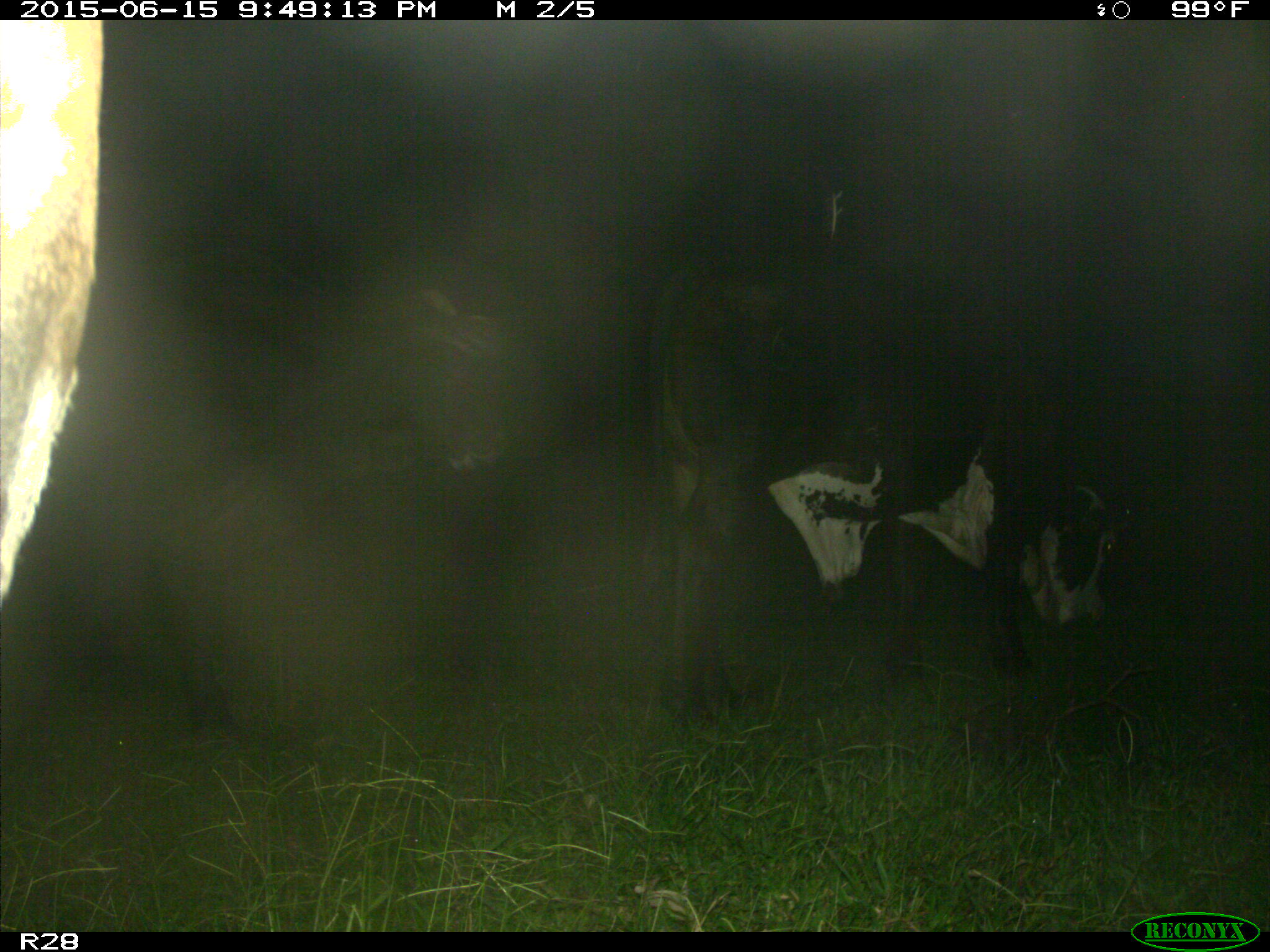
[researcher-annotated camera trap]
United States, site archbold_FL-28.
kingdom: Animalia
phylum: Chordata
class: Mammalia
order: Artiodactyla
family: Bovidae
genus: Bos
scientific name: Bos taurus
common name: domestic cow